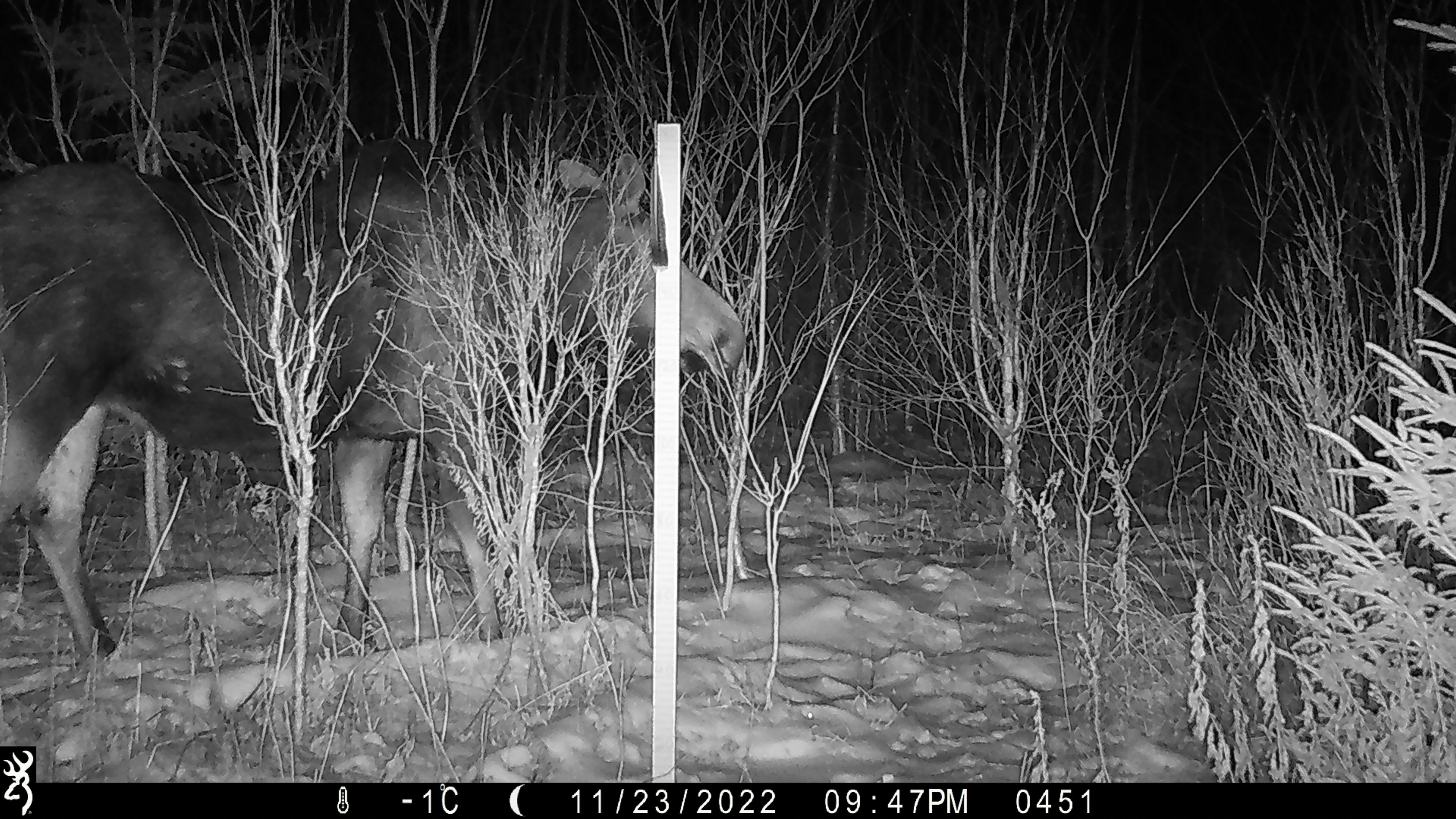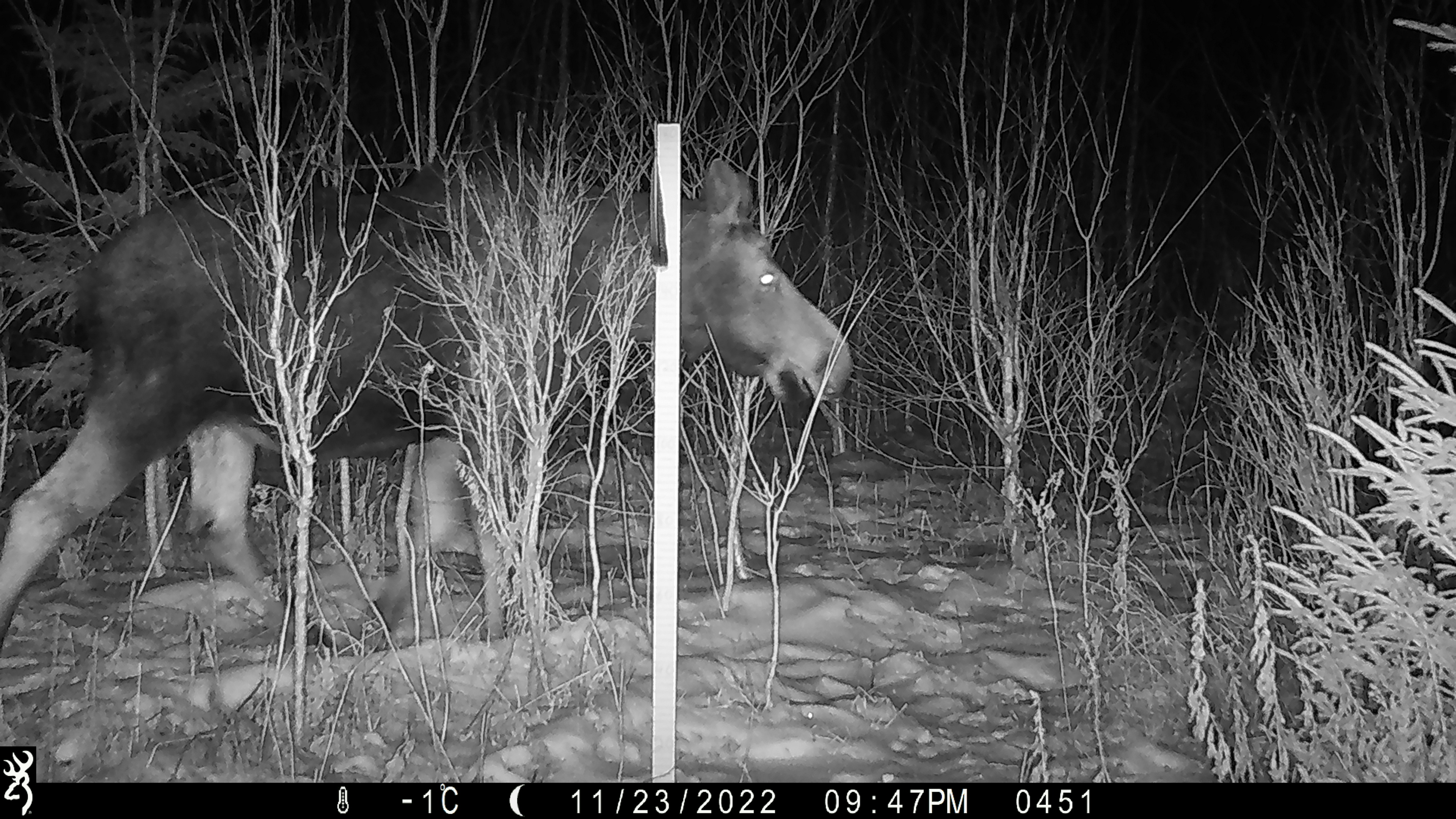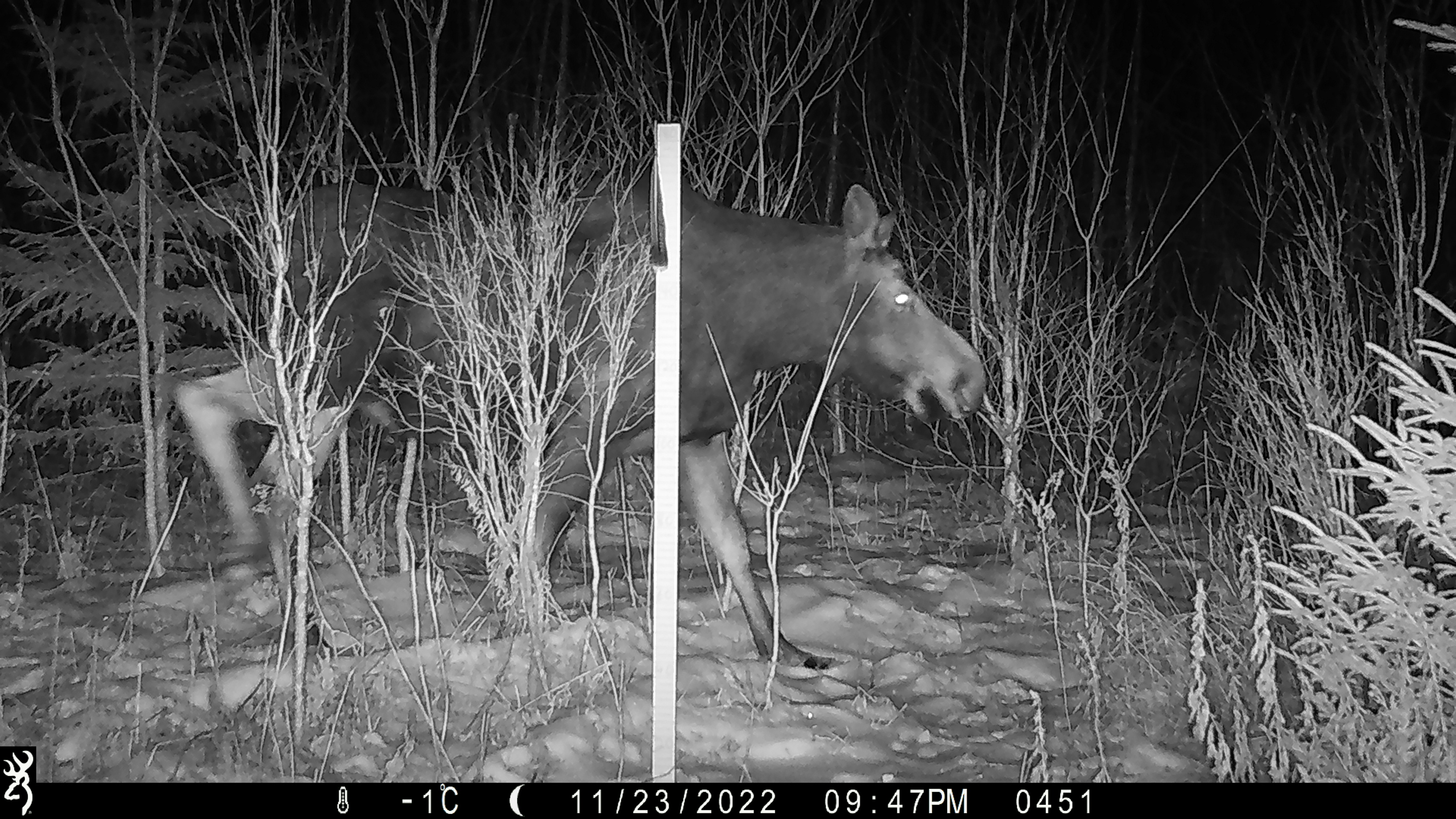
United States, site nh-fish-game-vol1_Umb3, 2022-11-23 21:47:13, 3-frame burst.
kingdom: Animalia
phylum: Chordata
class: Mammalia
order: Artiodactyla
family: Cervidae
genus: Alces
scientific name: Alces alces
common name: moose